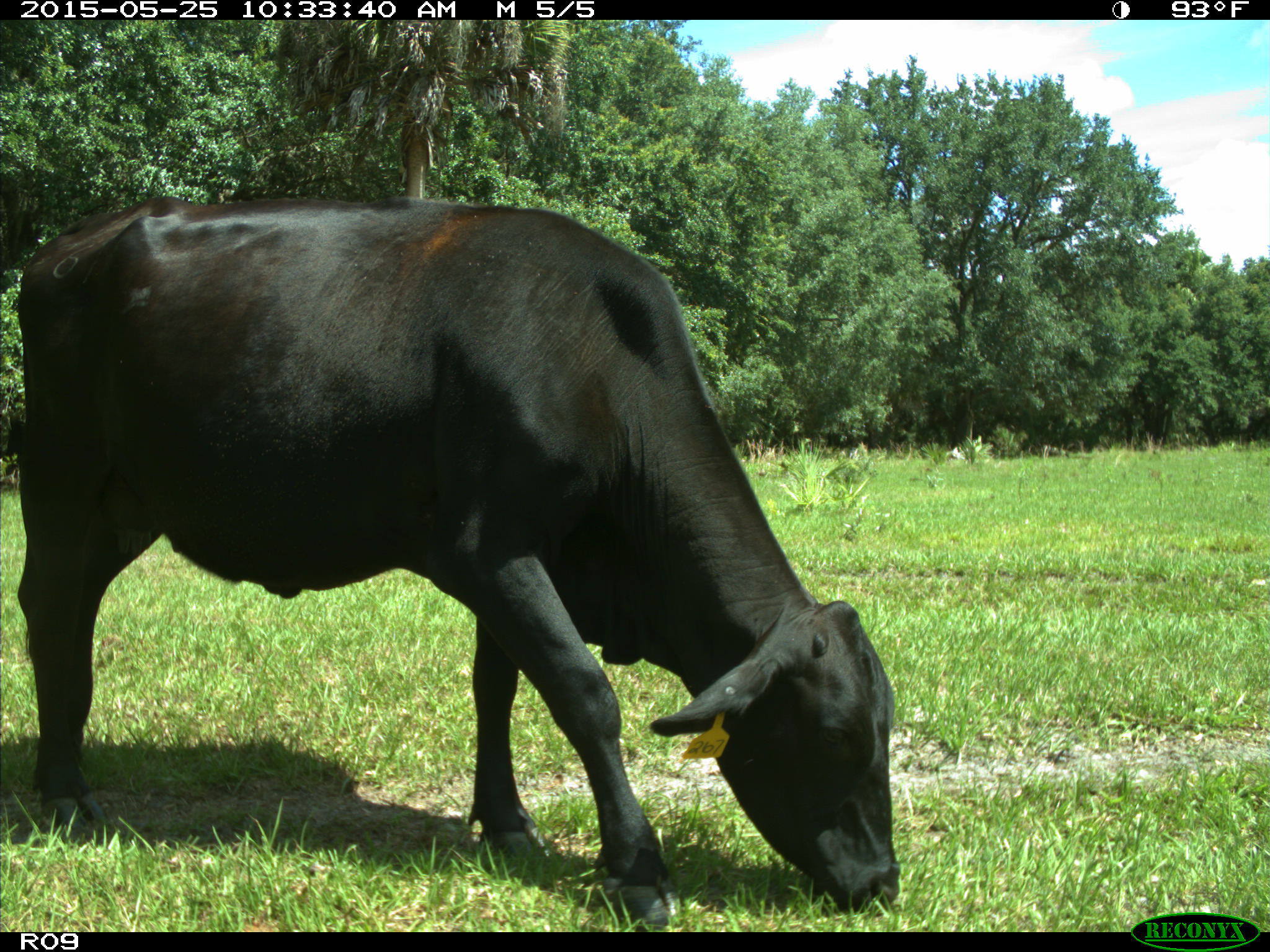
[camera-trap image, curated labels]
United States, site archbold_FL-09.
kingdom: Animalia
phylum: Chordata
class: Mammalia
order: Artiodactyla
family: Bovidae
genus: Bos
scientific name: Bos taurus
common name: domestic cow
Bos taurus (domestic cow).